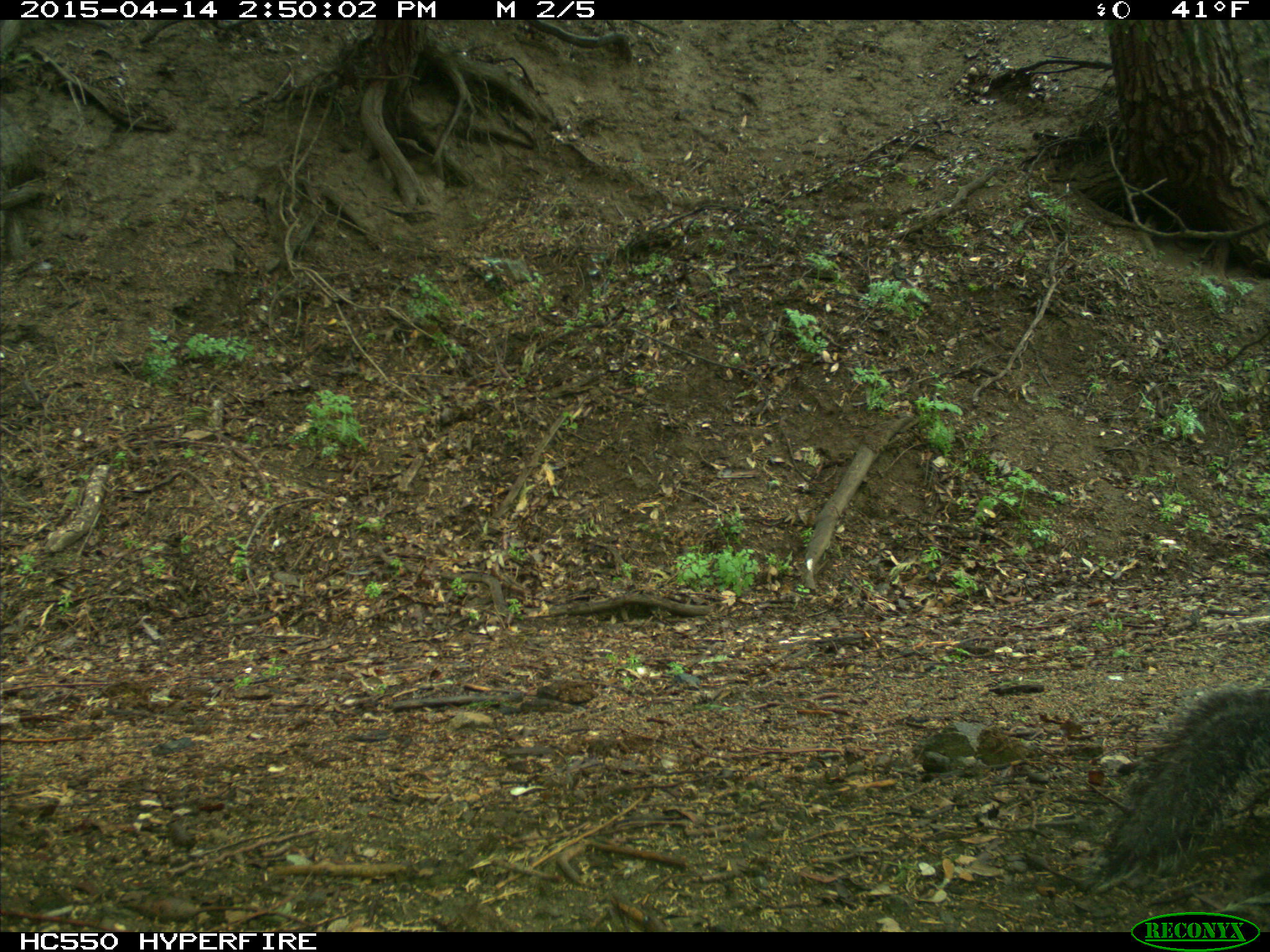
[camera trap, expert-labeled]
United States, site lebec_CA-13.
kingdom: Animalia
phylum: Chordata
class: Mammalia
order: Rodentia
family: Sciuridae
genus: Sciurus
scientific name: Sciurus carolinensis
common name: eastern gray squirrel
Sciurus carolinensis (eastern gray squirrel).